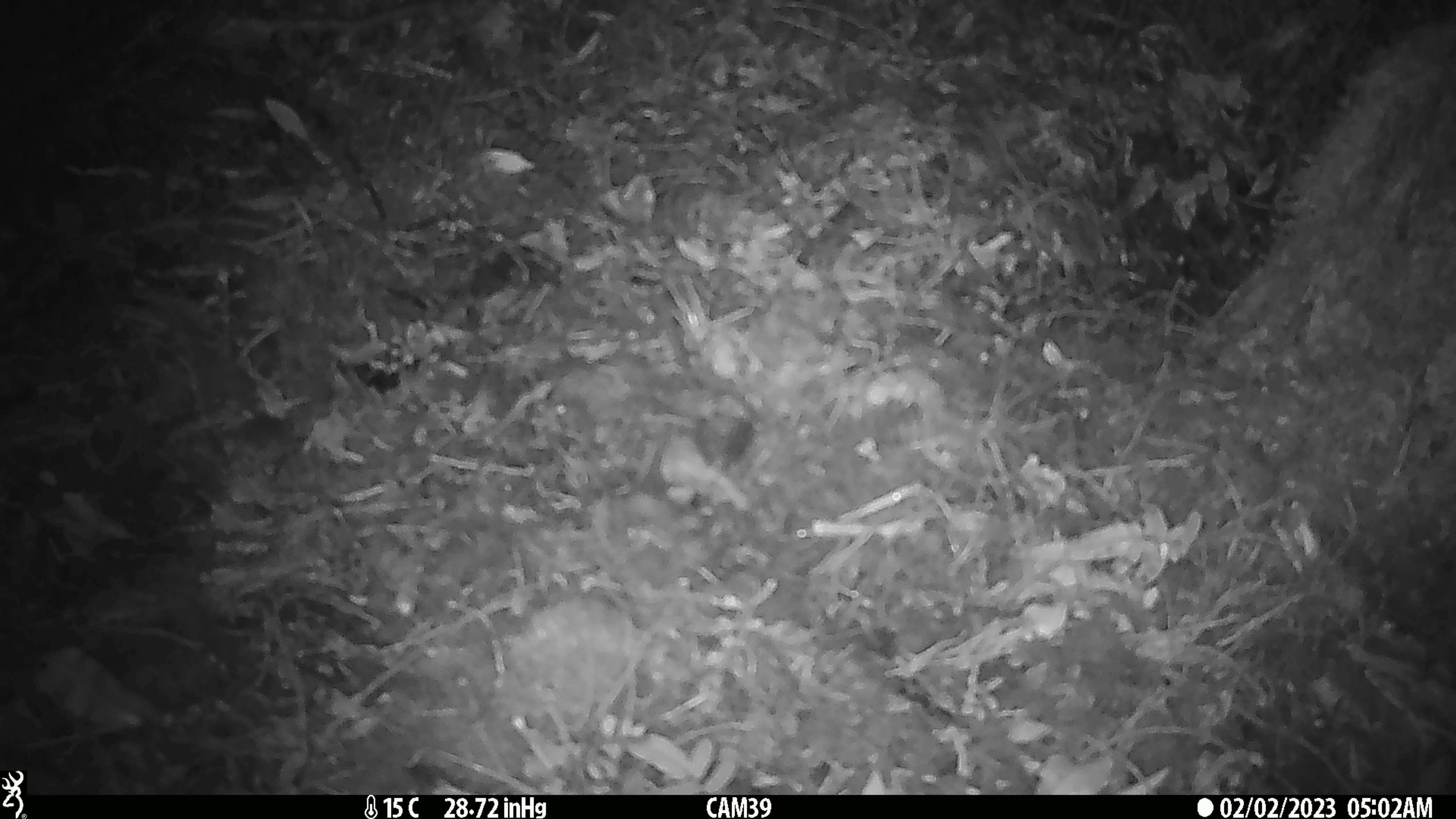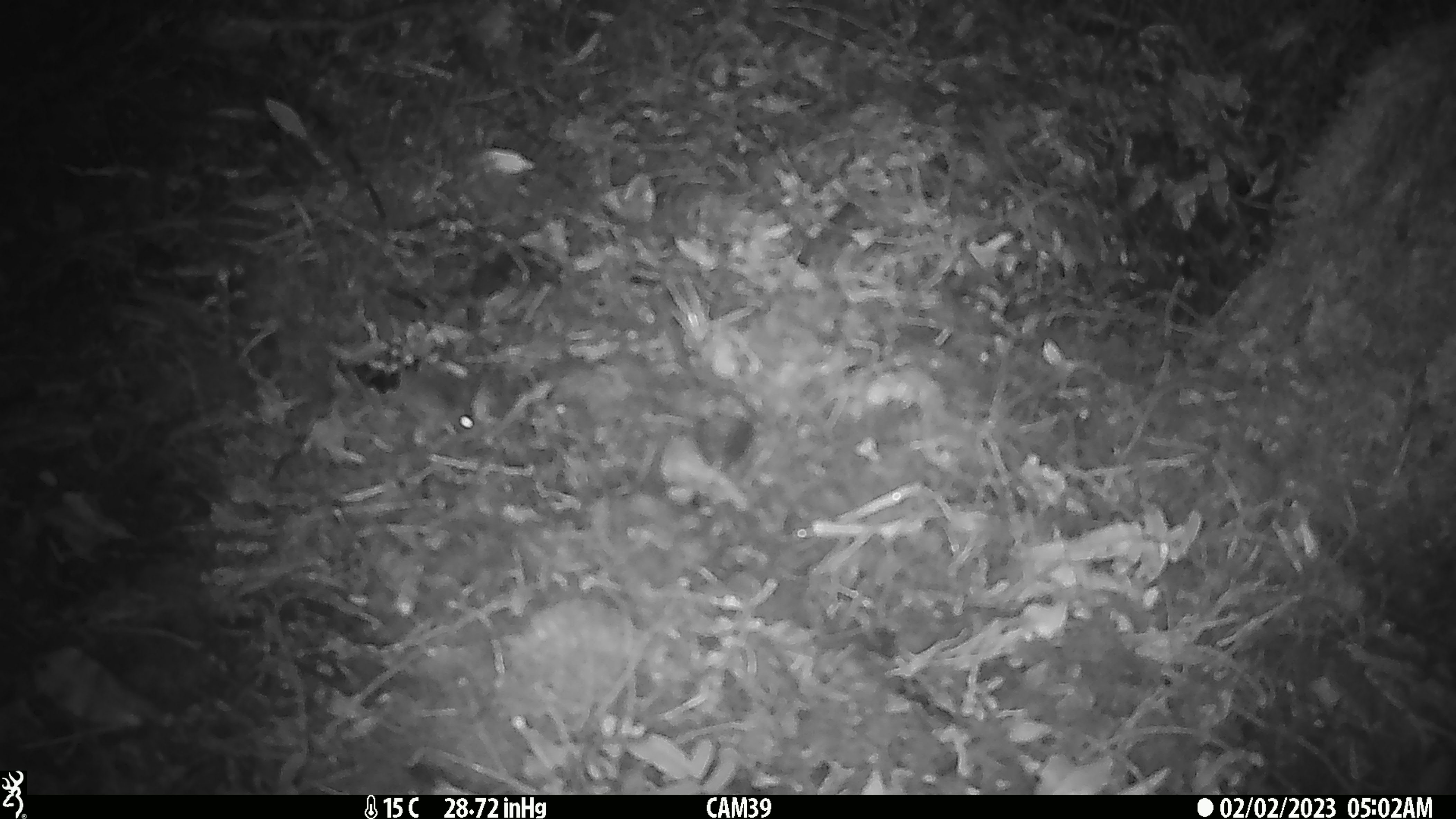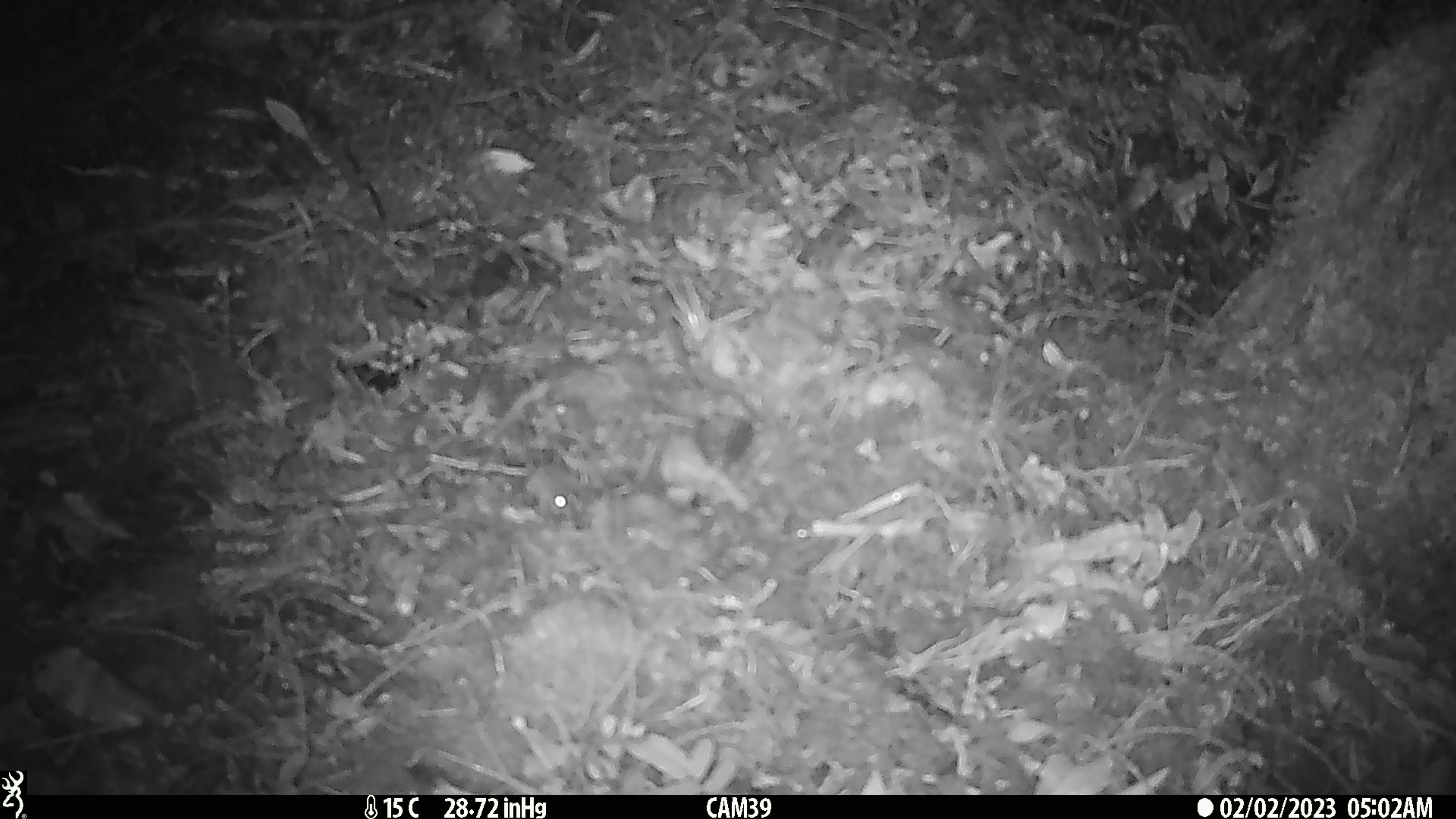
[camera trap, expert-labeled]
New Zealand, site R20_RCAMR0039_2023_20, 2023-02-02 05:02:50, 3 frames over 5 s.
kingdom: Animalia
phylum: Chordata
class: Mammalia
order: Rodentia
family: Muridae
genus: Mus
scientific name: Mus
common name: mouse